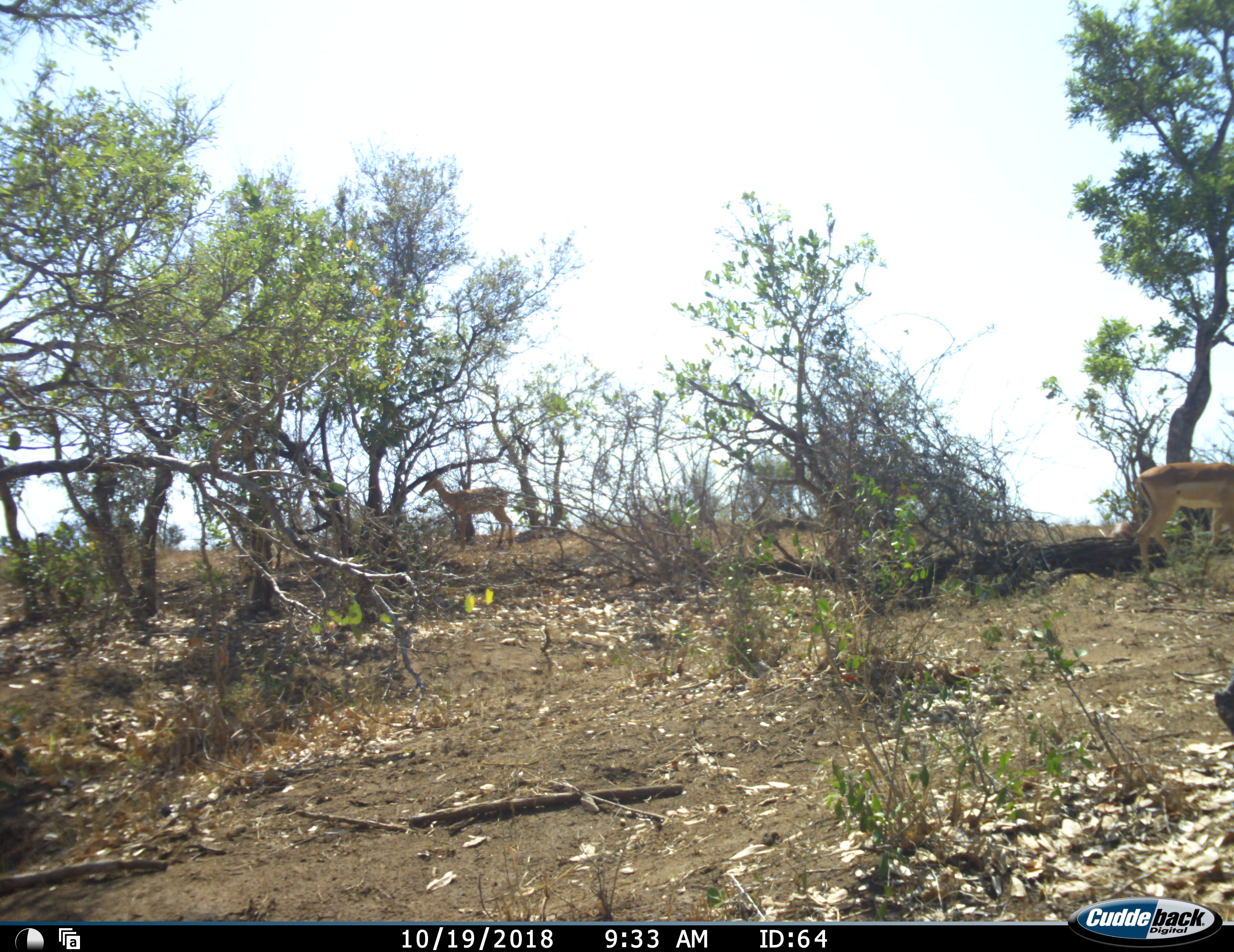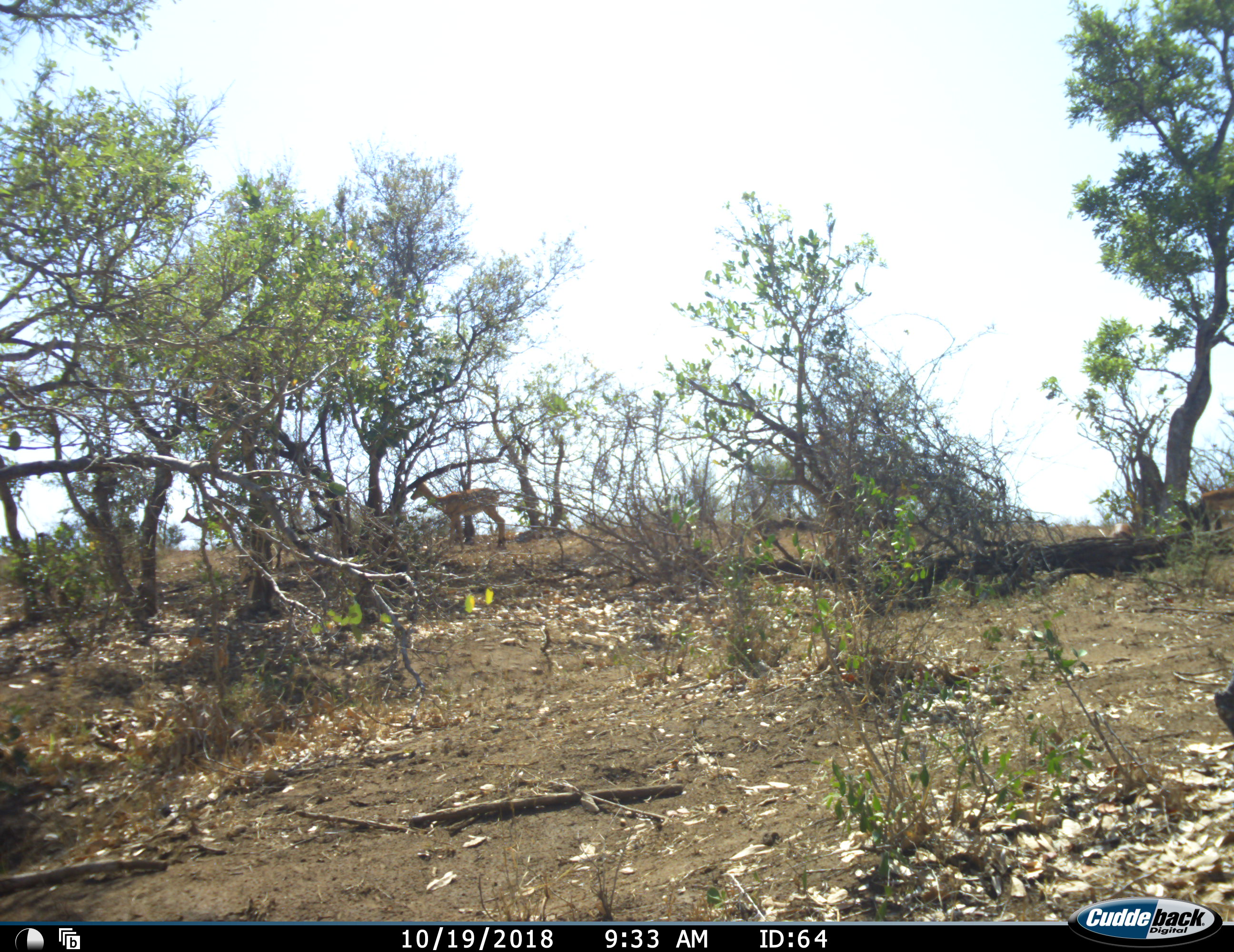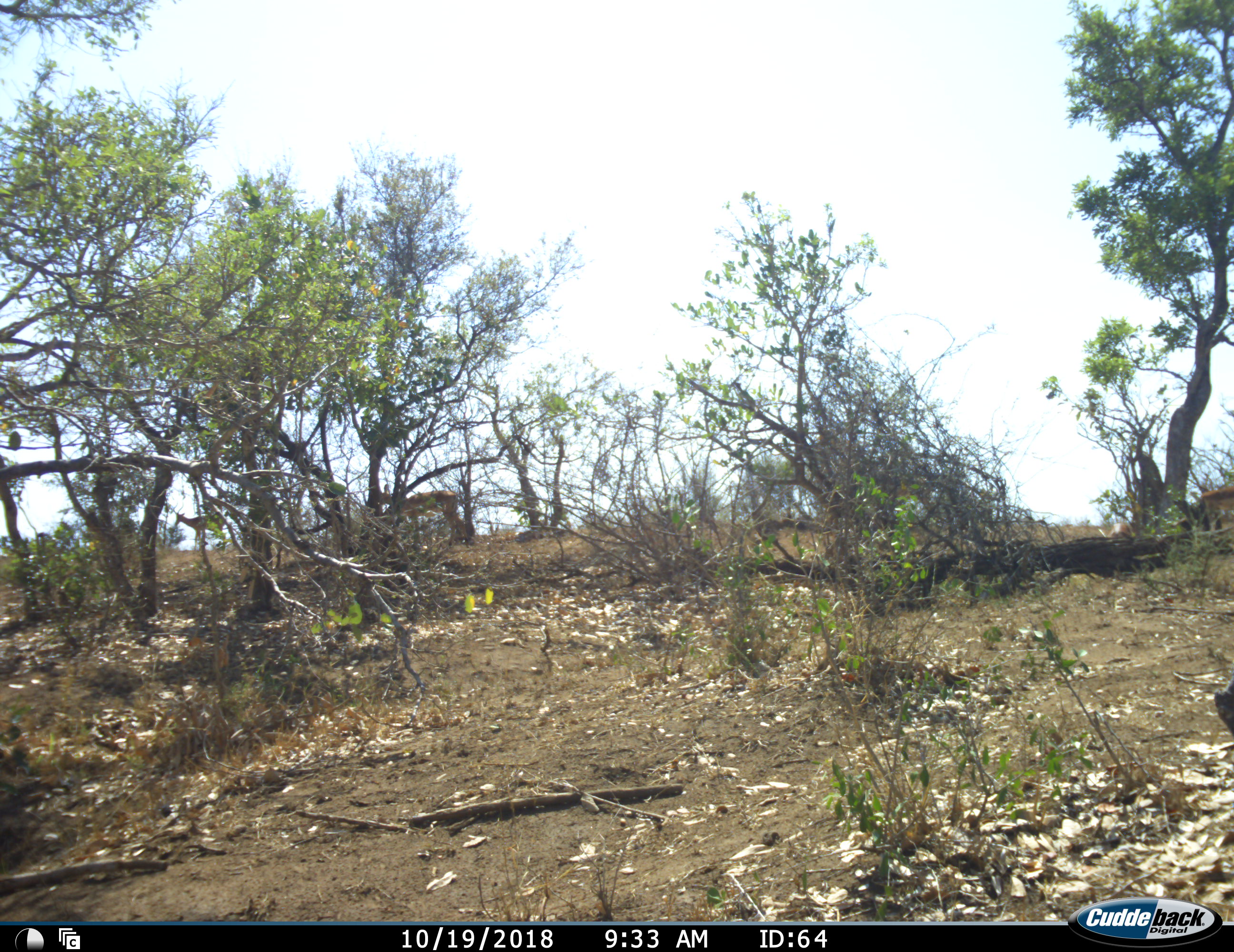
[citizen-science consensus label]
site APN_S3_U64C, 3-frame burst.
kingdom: Animalia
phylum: Chordata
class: Mammalia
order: Artiodactyla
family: Bovidae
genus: Aepyceros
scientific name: Aepyceros melampus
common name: impala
Impala (Aepyceros melampus), count 3. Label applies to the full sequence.